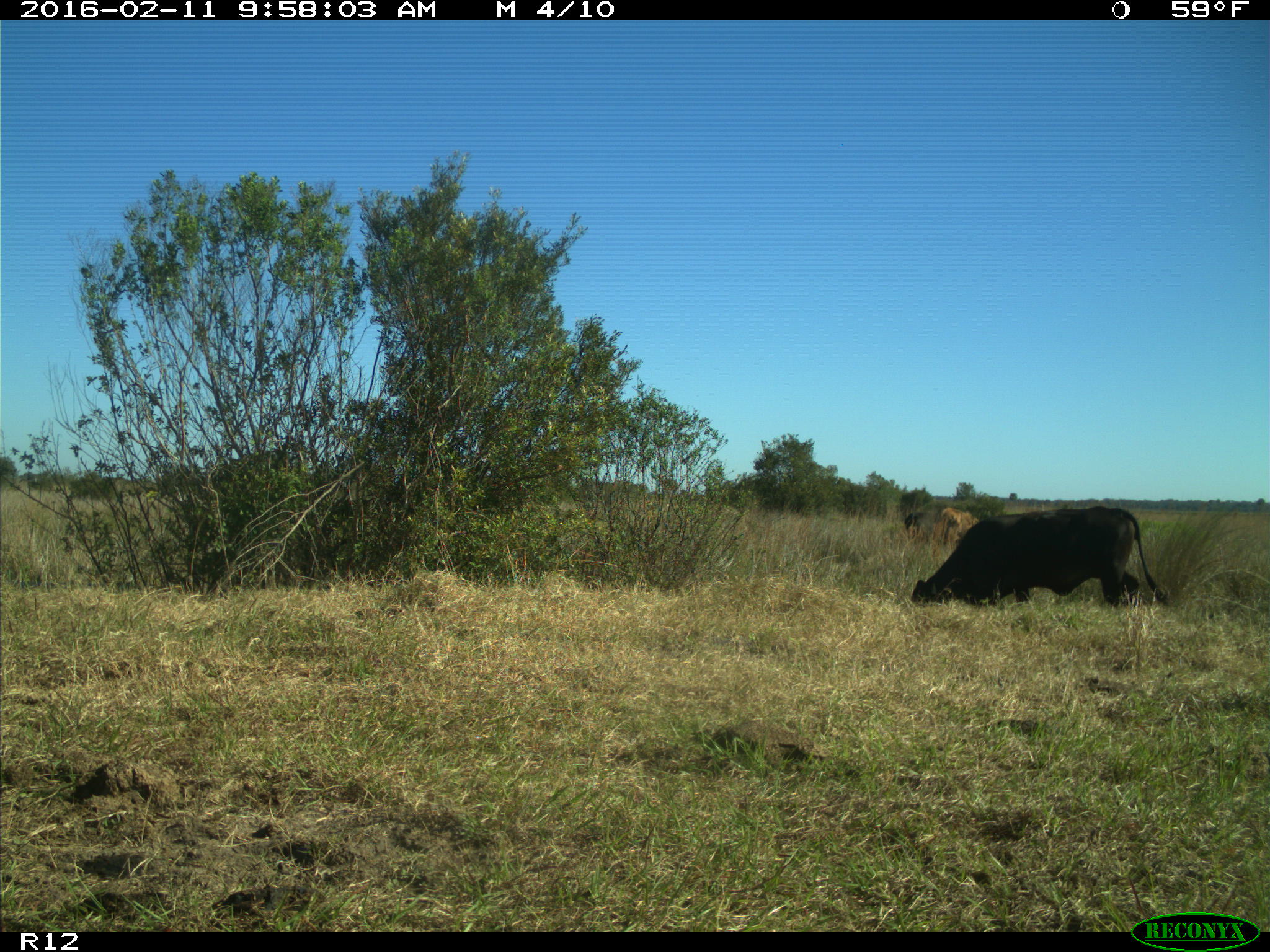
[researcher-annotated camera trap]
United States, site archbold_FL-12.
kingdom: Animalia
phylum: Chordata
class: Mammalia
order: Artiodactyla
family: Bovidae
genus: Bos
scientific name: Bos taurus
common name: domestic cow